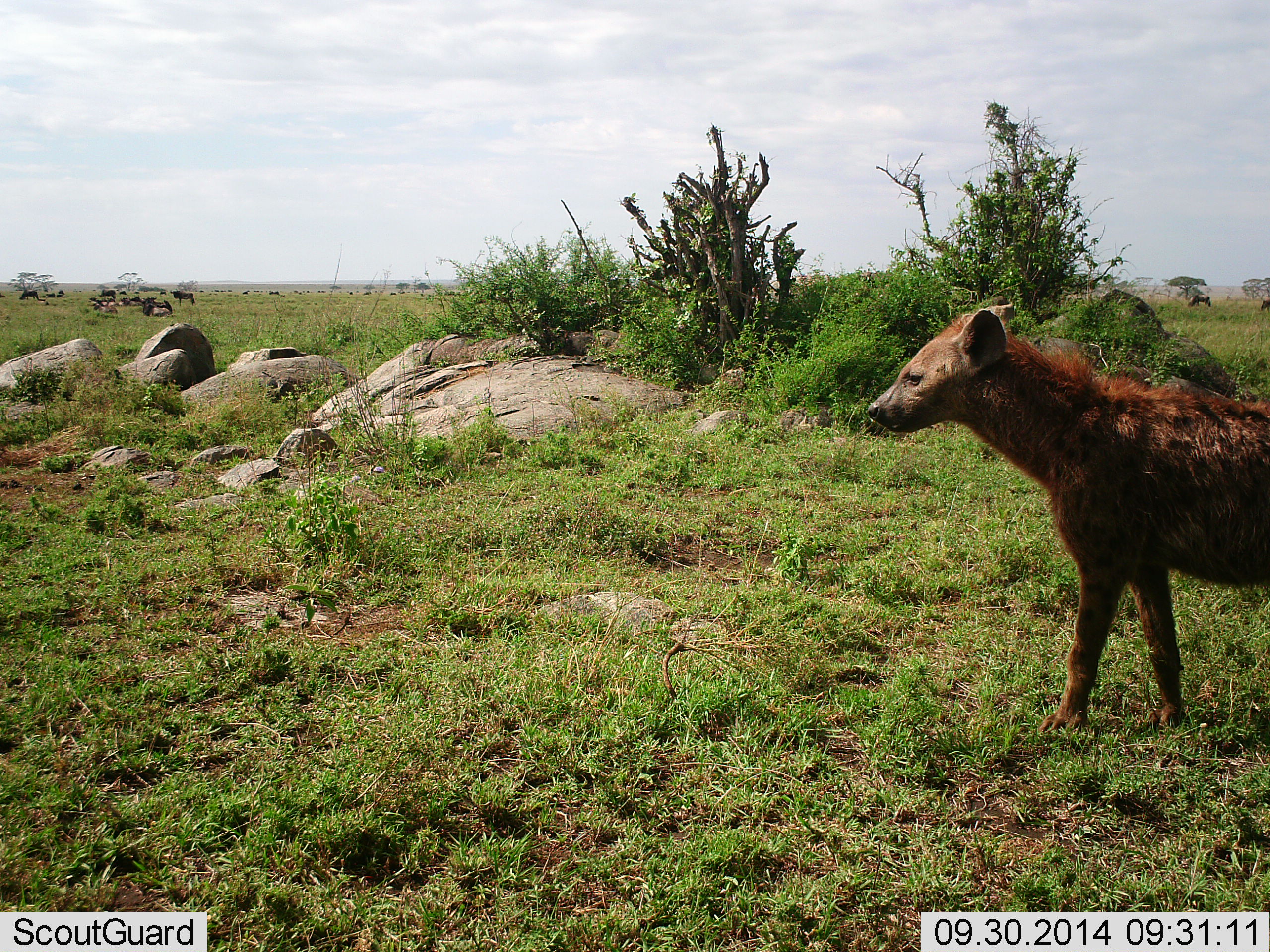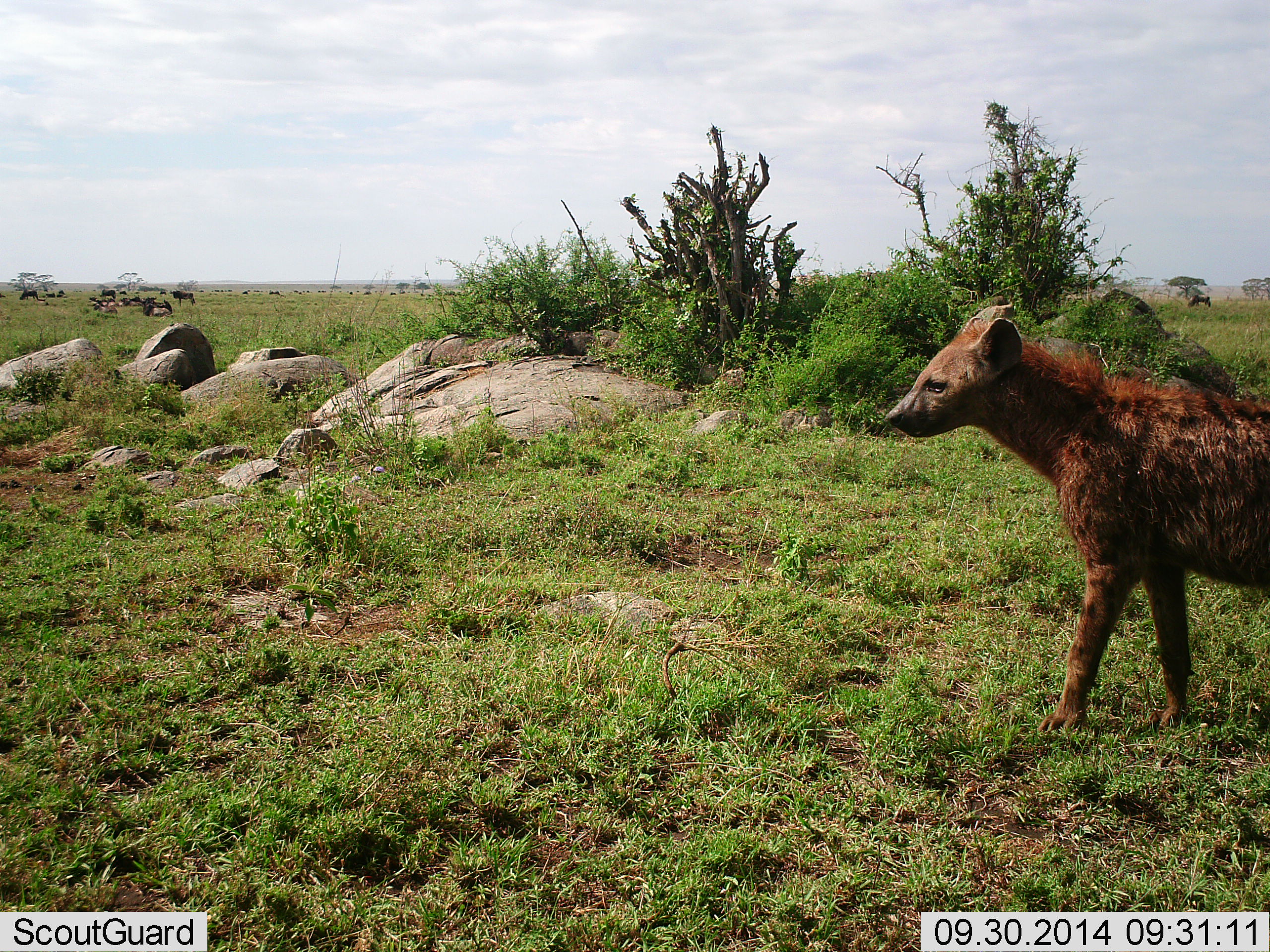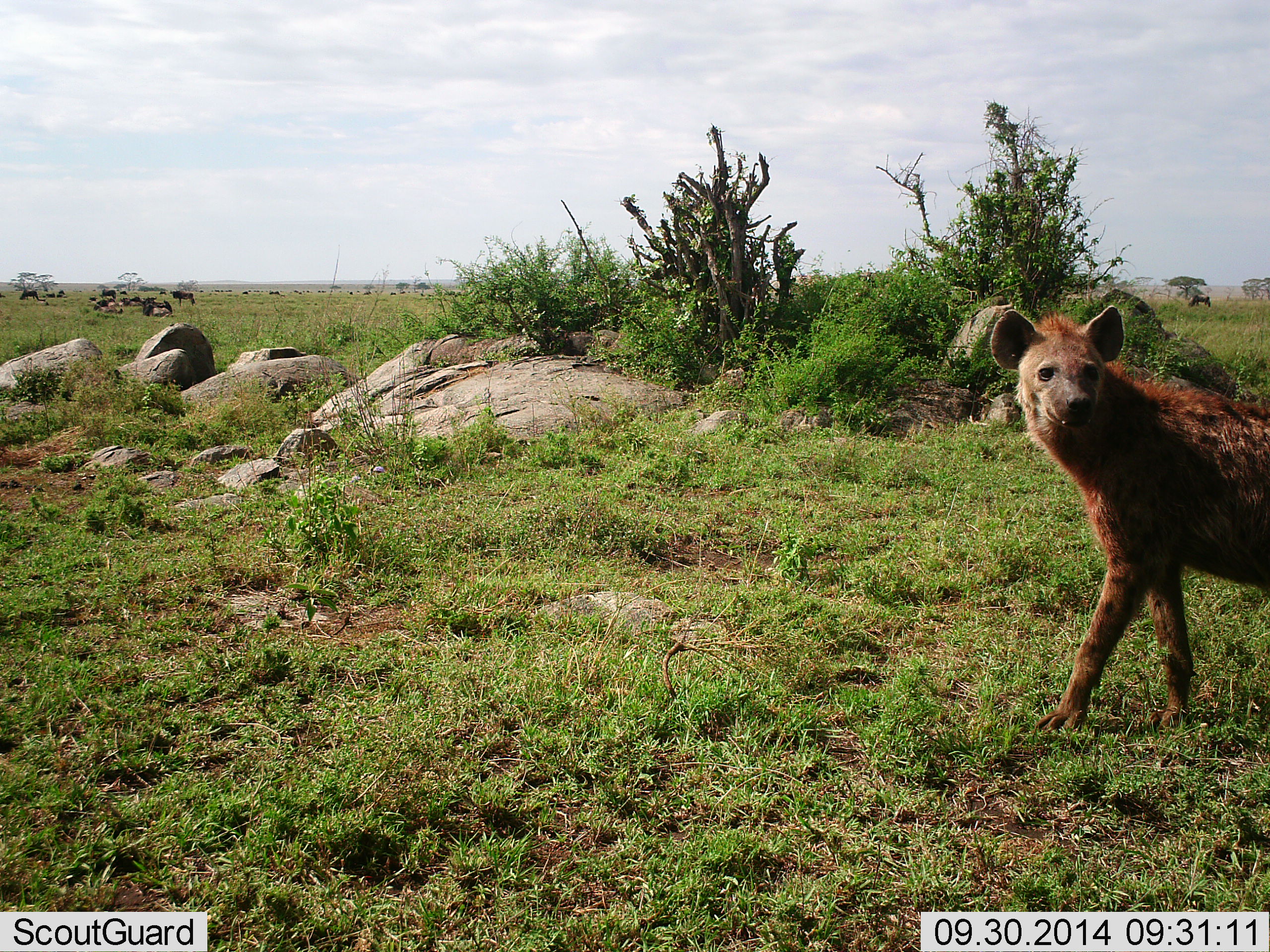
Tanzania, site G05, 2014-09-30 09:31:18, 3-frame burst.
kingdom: Animalia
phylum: Chordata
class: Mammalia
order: Carnivora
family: Hyaenidae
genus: Crocuta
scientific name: Crocuta crocuta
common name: spotted hyena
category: hyenaspotted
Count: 1.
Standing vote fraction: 88%.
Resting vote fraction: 0%.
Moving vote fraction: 18%.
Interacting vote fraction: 0%.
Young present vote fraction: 0%.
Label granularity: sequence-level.